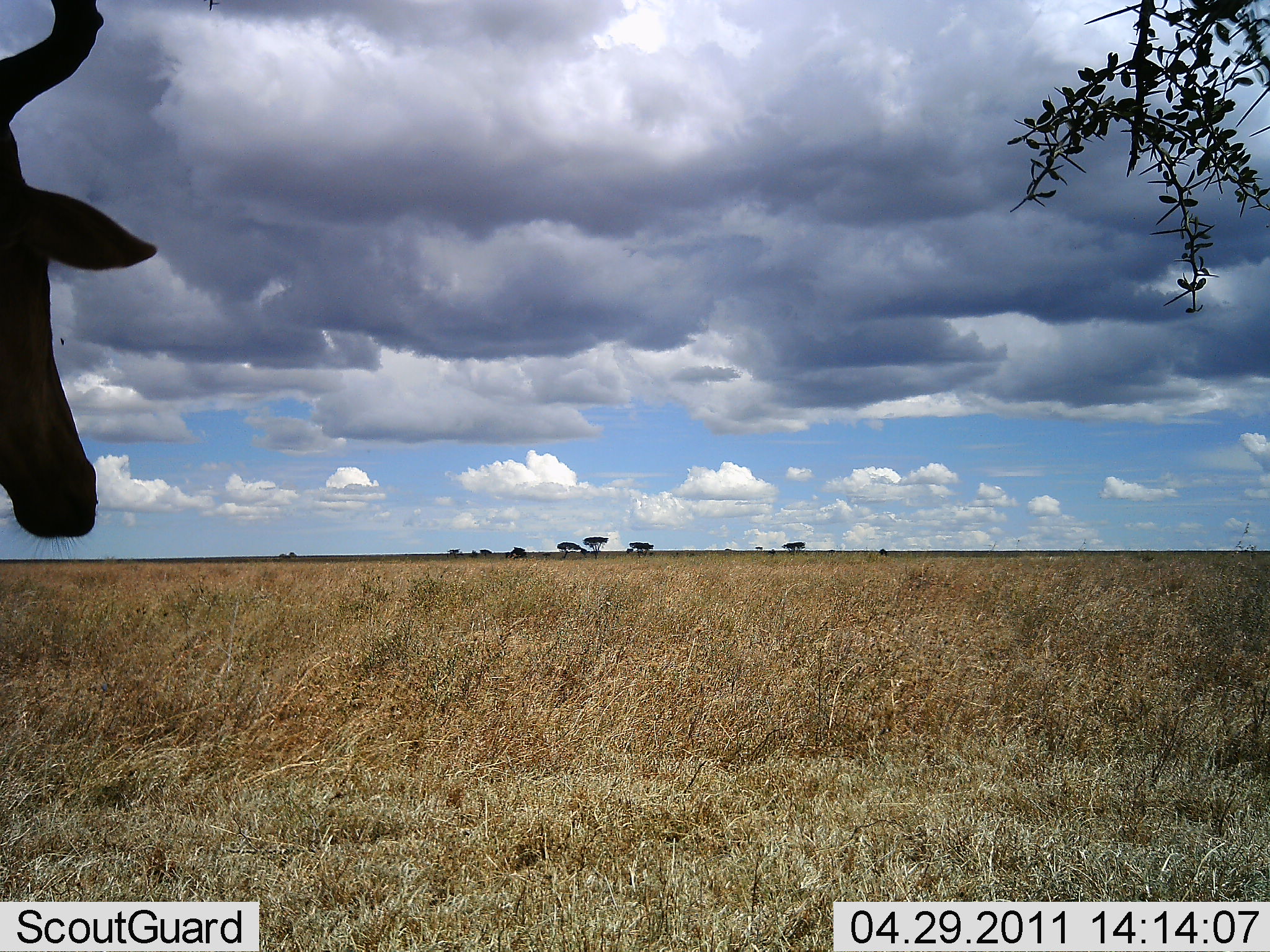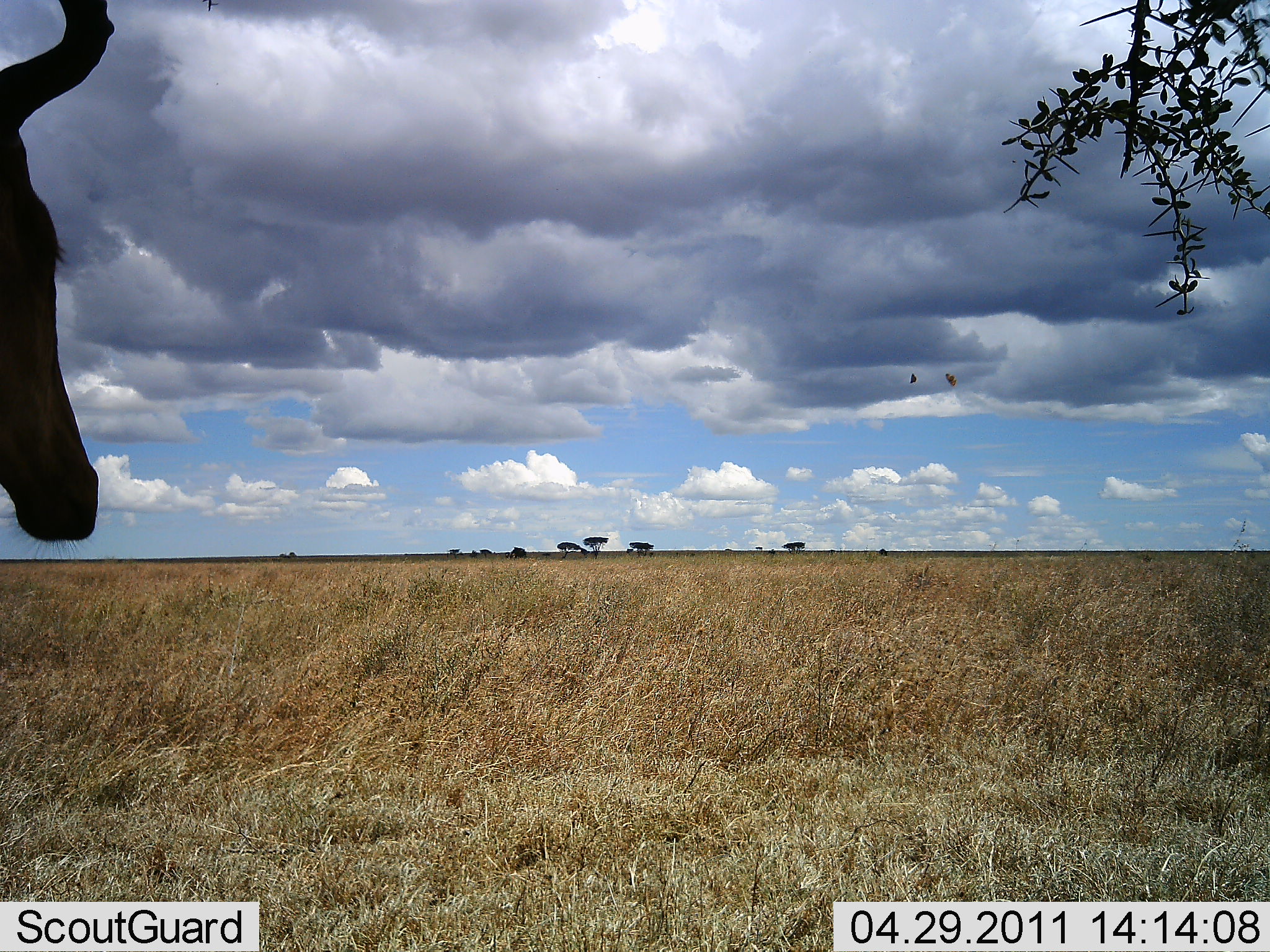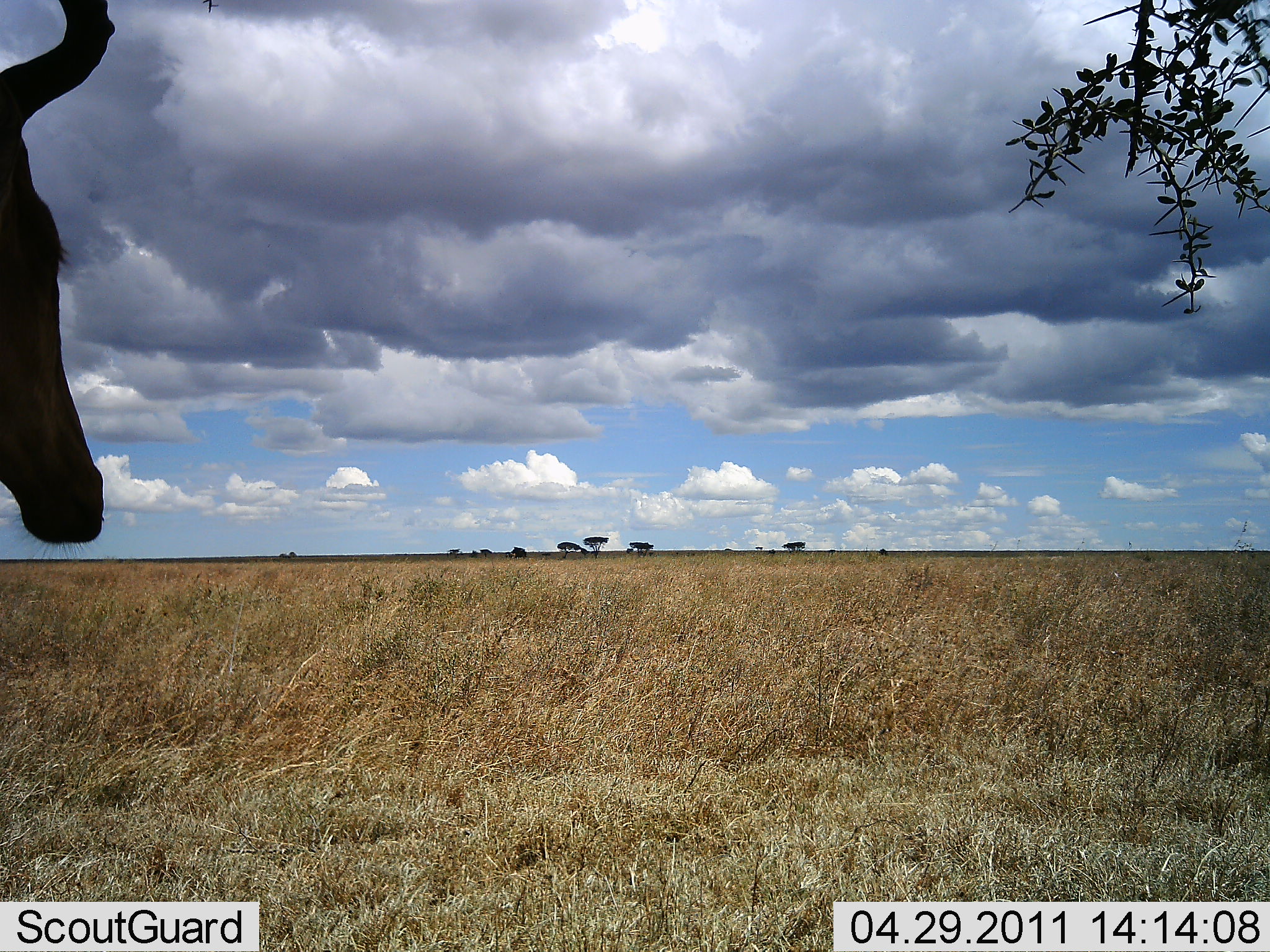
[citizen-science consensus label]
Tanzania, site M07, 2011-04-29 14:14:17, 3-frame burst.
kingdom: Animalia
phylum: Chordata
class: Mammalia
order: Artiodactyla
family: Bovidae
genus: Alcelaphus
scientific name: Alcelaphus buselaphus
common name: hartebeest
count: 1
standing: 100%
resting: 0%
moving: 0%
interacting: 0%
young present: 0%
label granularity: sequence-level